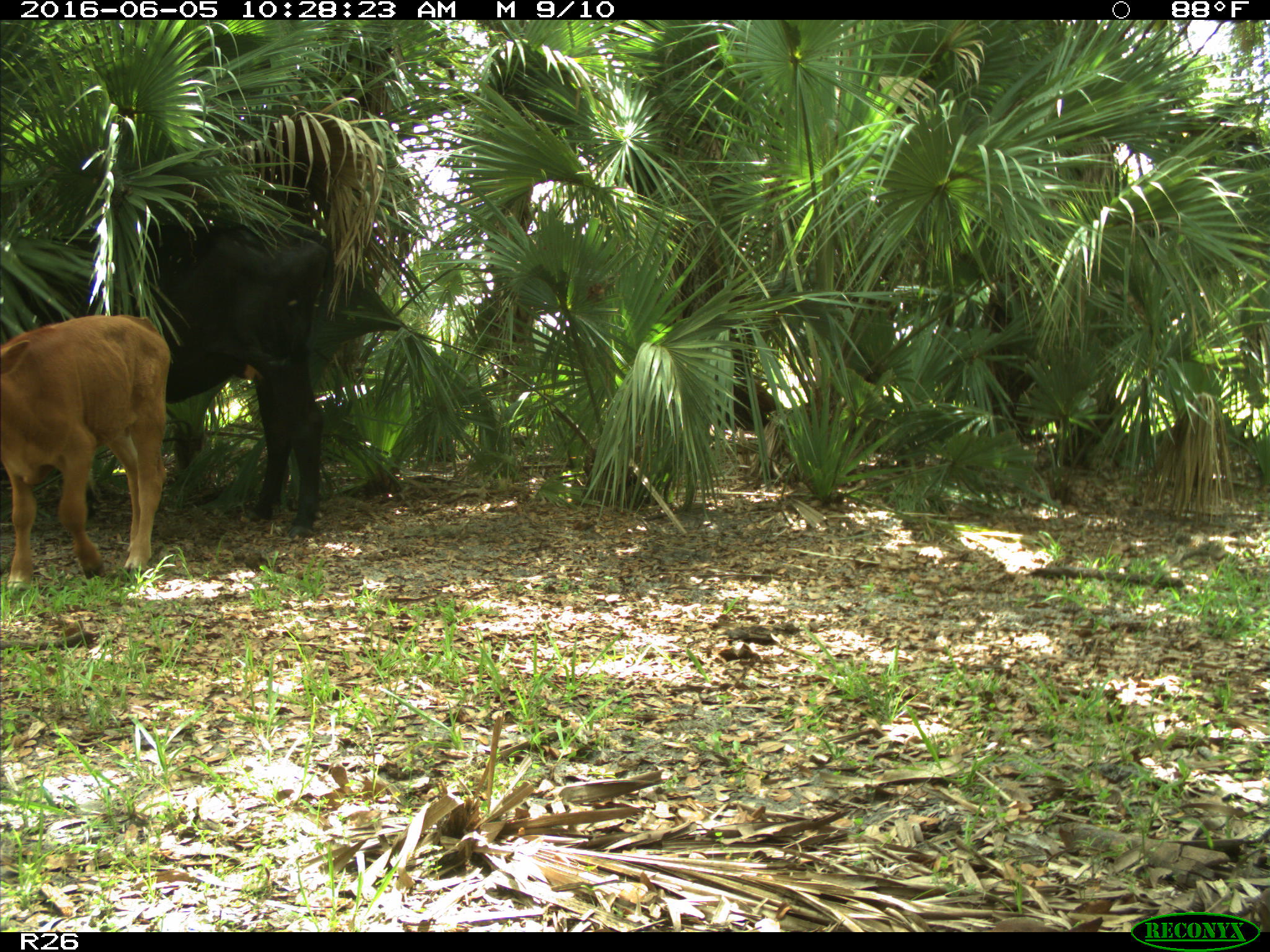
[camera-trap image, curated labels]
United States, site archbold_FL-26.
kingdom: Animalia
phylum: Chordata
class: Mammalia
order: Artiodactyla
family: Bovidae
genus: Bos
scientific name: Bos taurus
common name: domestic cow